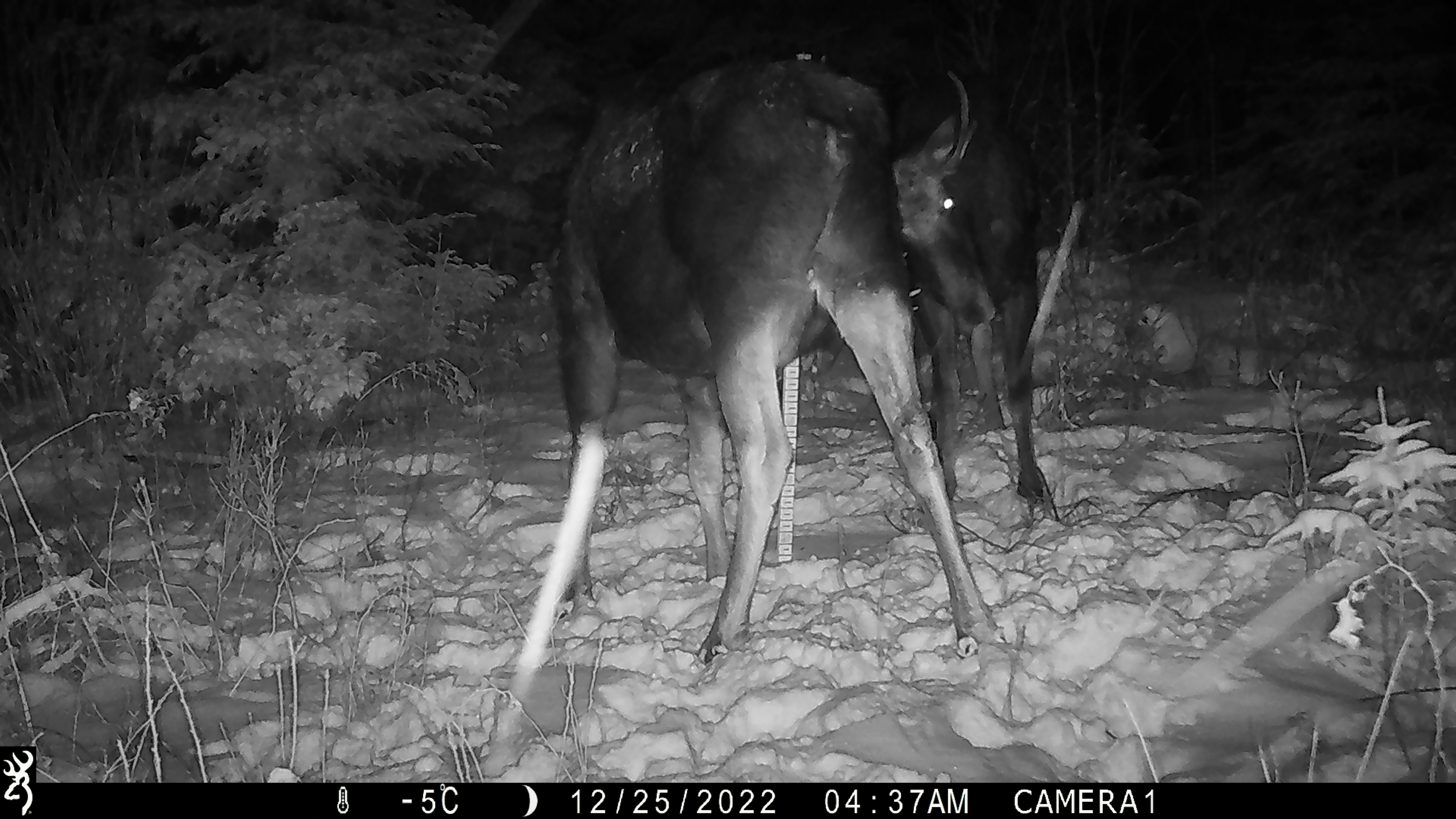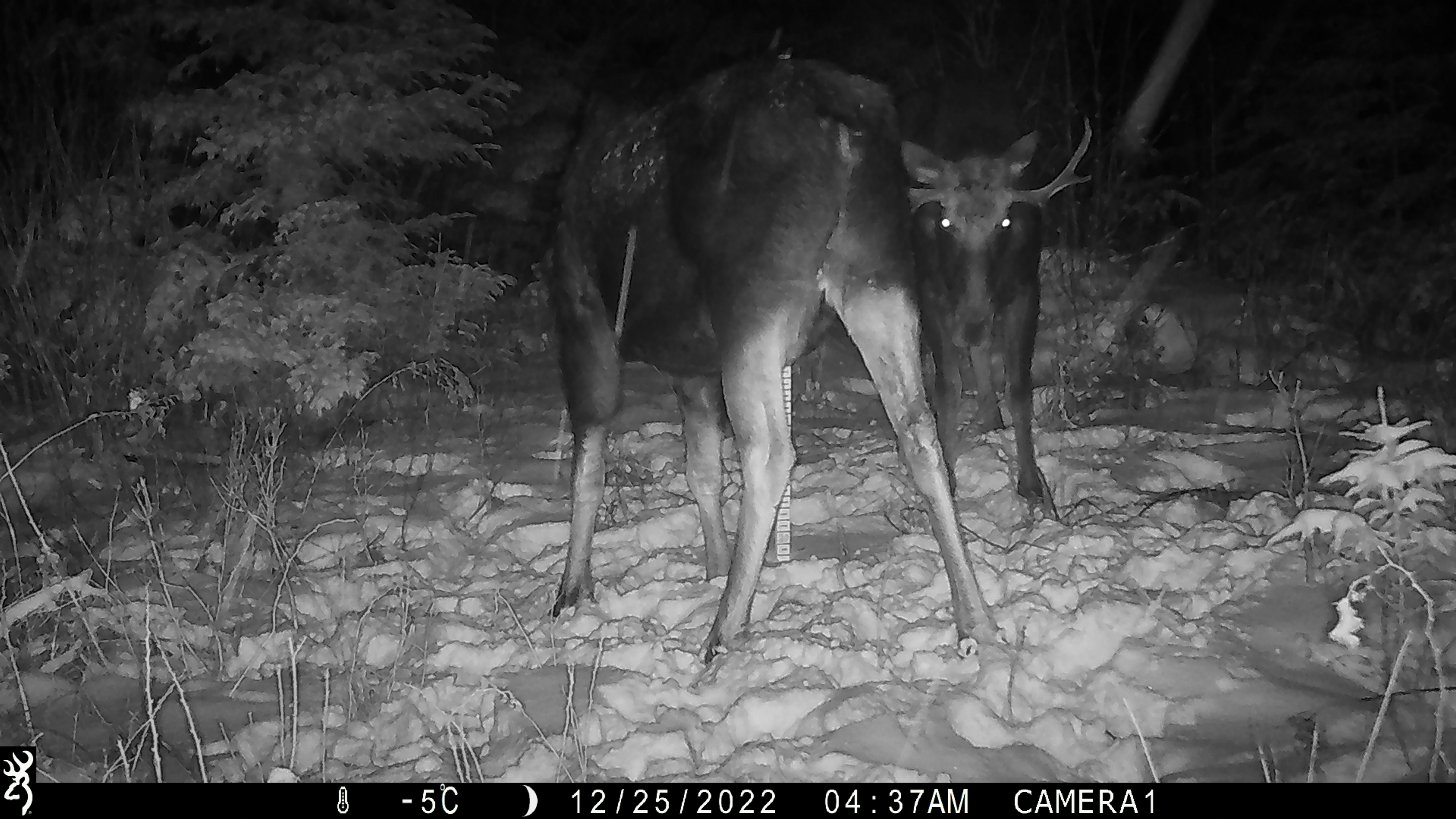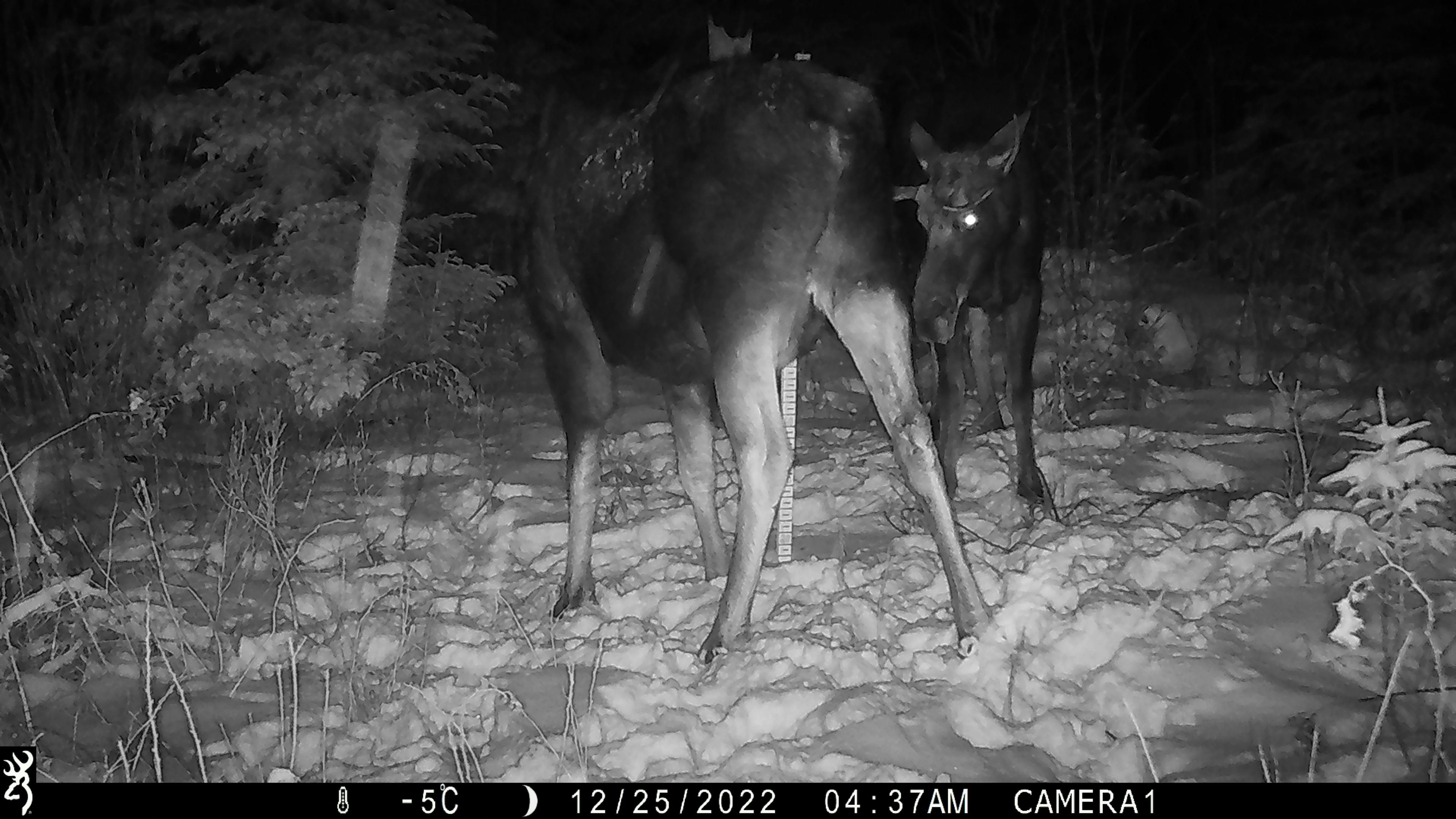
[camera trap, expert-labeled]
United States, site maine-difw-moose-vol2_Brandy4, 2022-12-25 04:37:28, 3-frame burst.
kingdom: Animalia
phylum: Chordata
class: Mammalia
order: Artiodactyla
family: Cervidae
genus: Alces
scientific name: Alces alces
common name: moose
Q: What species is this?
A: Moose (Alces alces).